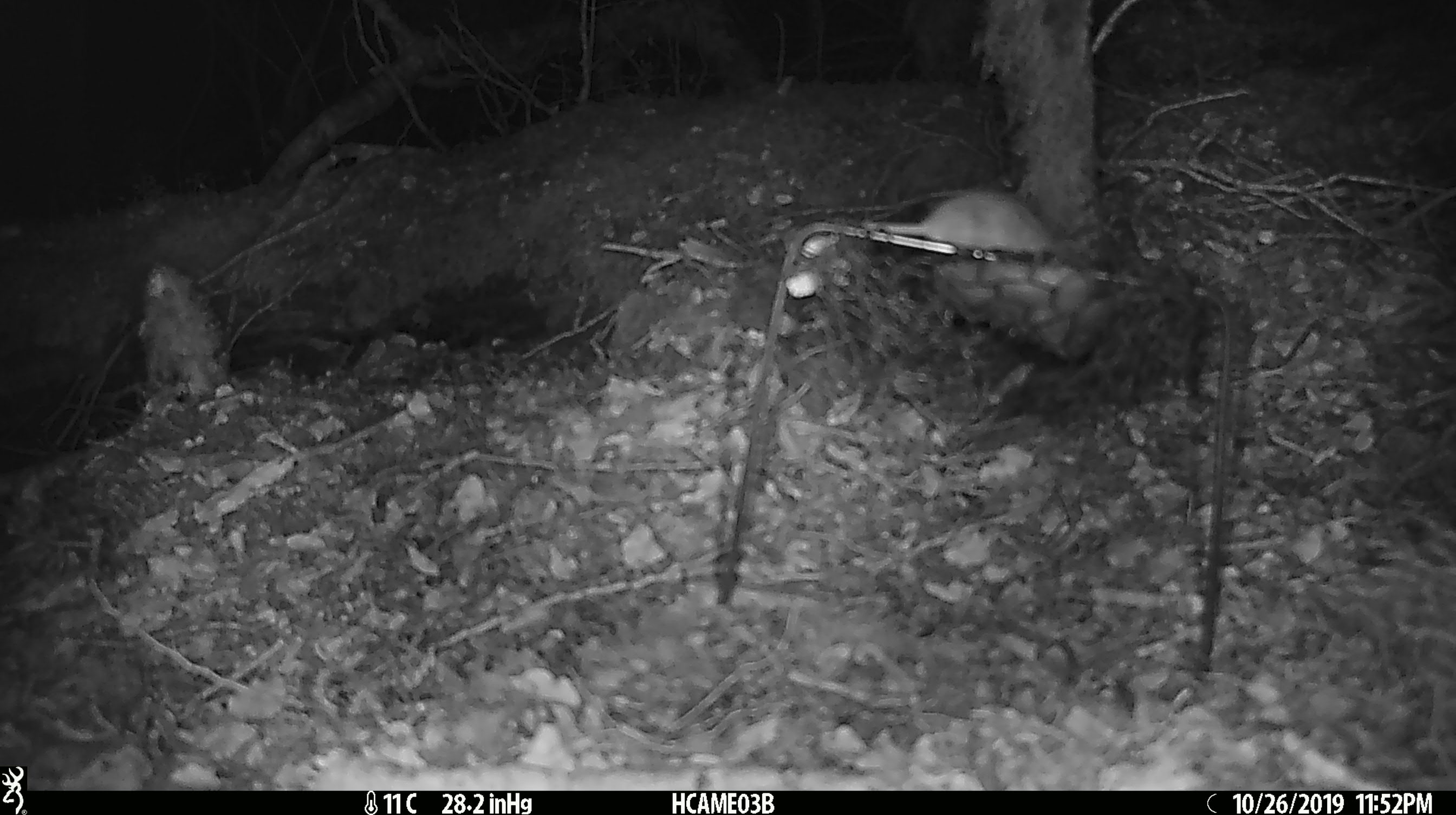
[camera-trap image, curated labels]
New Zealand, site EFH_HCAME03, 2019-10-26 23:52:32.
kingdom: Animalia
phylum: Chordata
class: Mammalia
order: Rodentia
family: Muridae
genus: Mus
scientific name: Mus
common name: mouse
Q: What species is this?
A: Mouse (Mus).